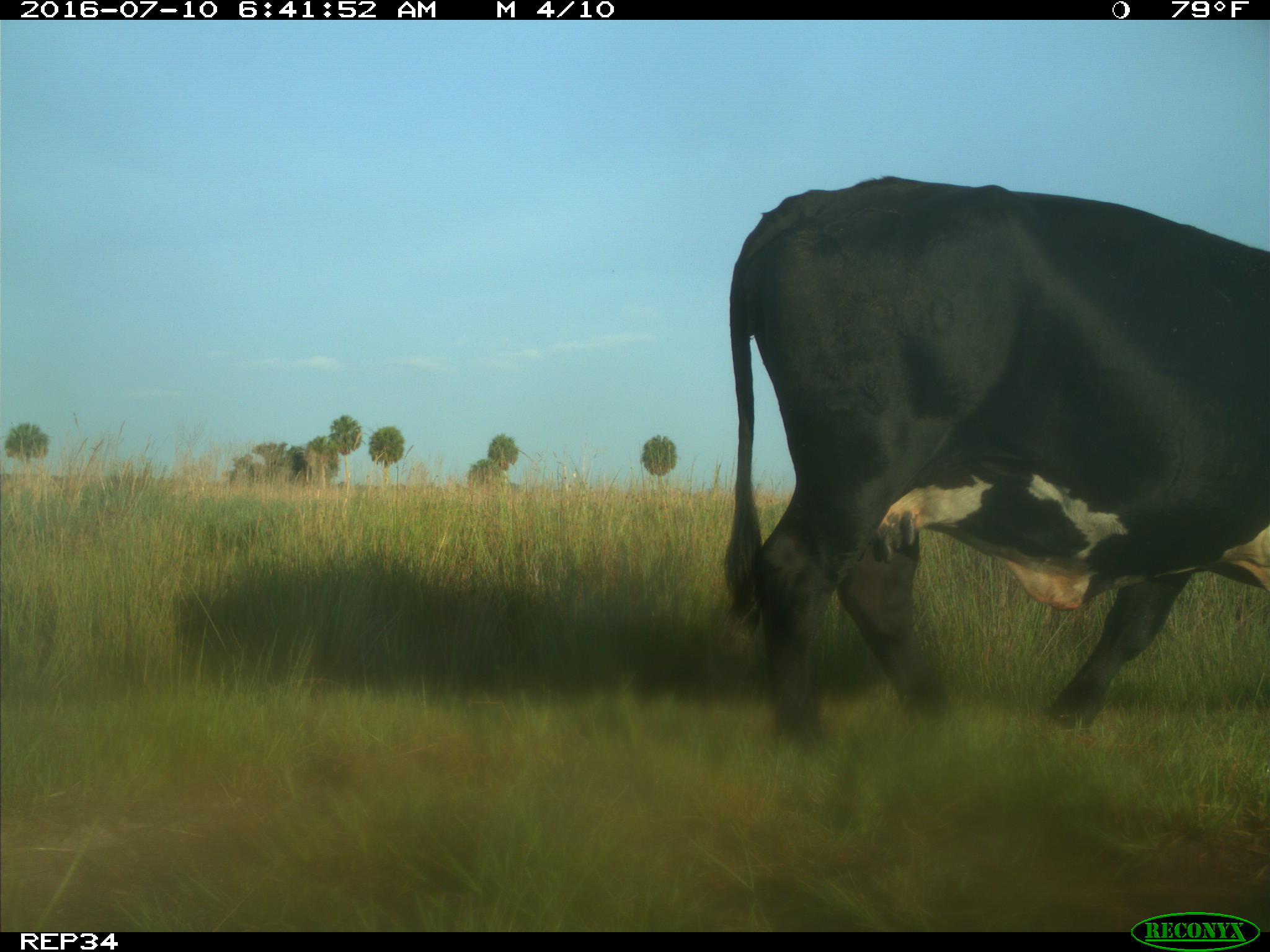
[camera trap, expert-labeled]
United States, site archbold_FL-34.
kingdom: Animalia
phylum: Chordata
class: Mammalia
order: Artiodactyla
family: Bovidae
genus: Bos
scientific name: Bos taurus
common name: domestic cow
Bos taurus (domestic cow).